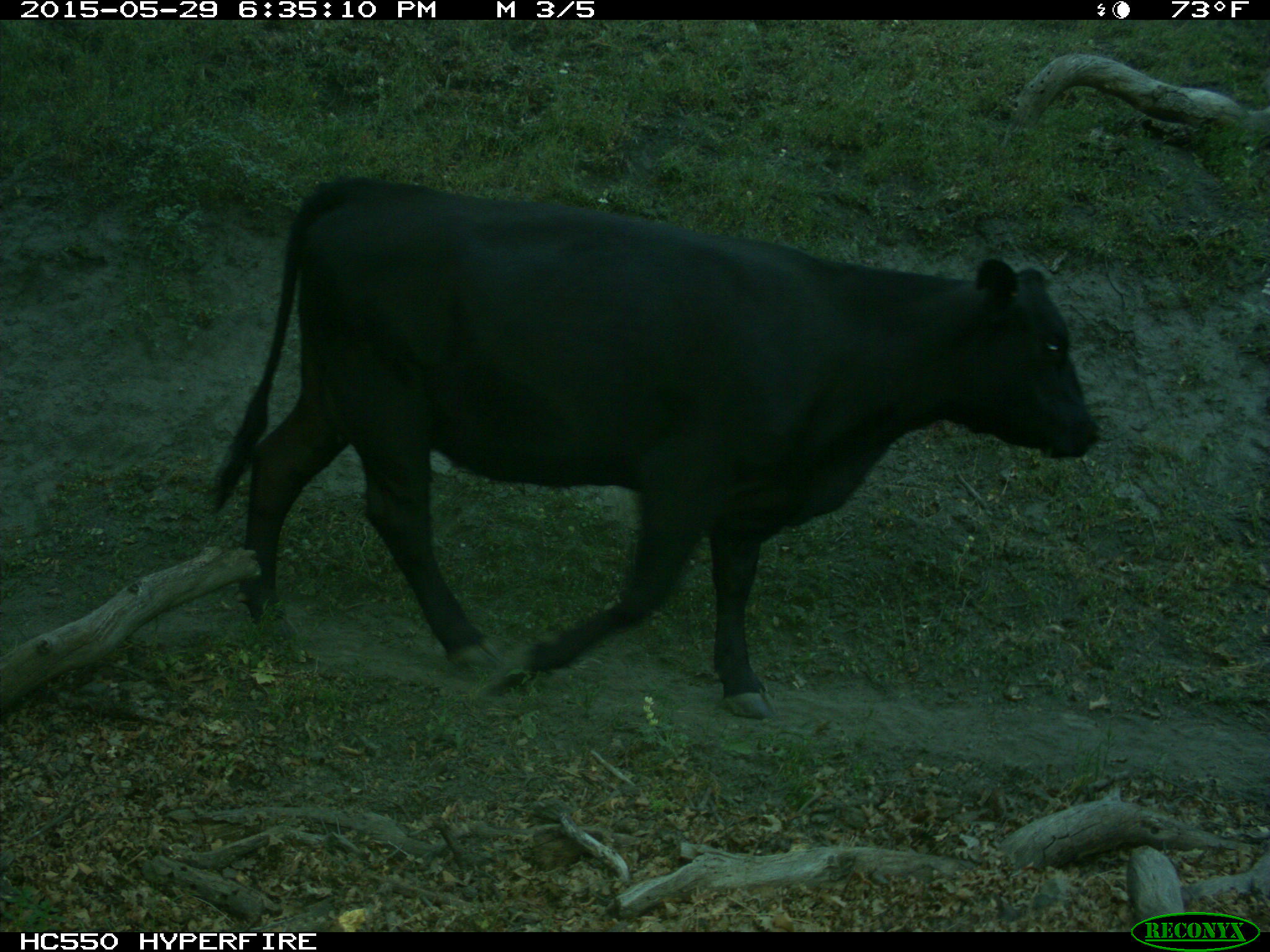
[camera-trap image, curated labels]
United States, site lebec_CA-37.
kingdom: Animalia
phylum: Chordata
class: Mammalia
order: Artiodactyla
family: Bovidae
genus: Bos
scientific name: Bos taurus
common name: domestic cow